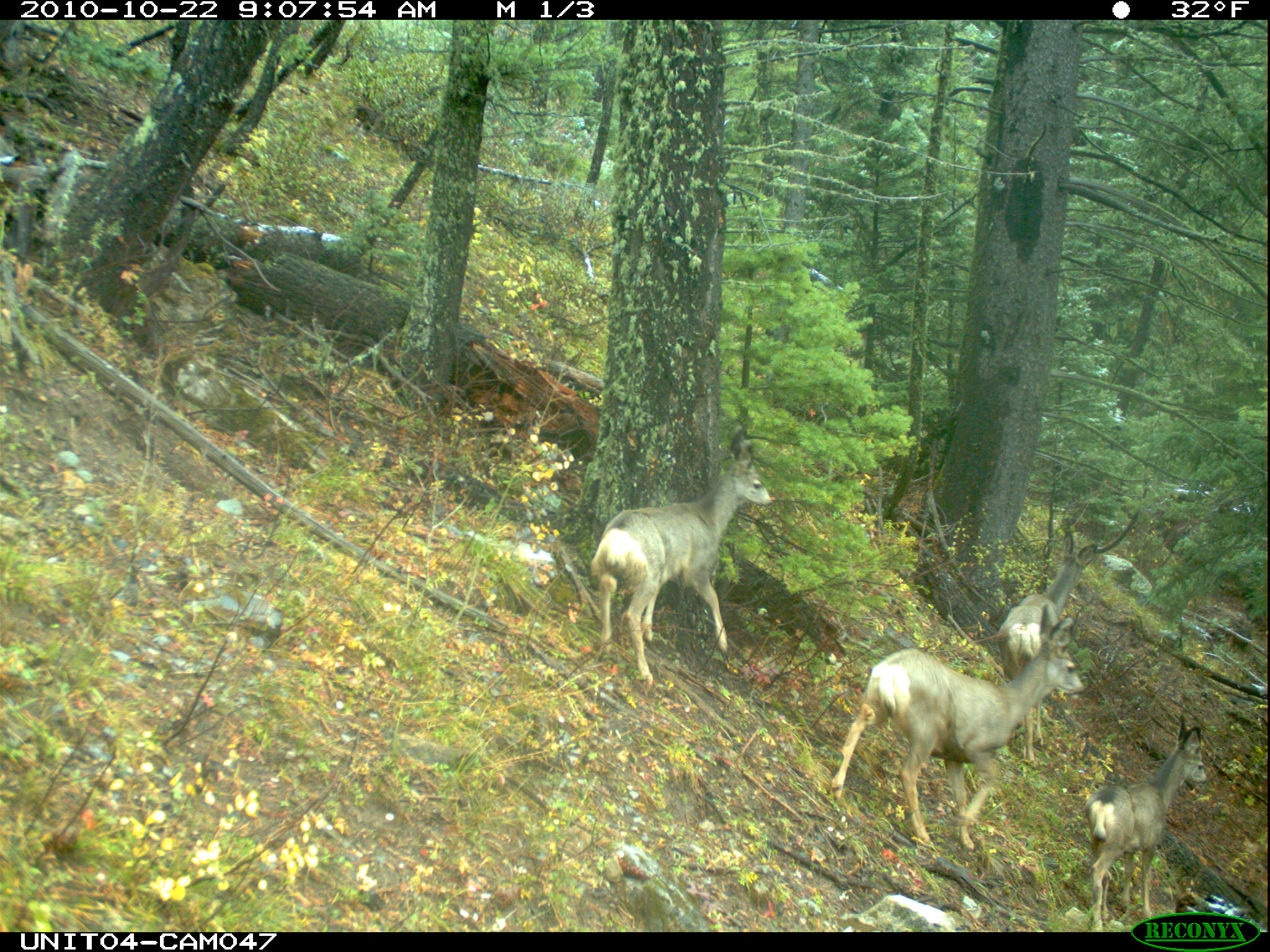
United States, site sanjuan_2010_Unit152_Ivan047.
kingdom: Animalia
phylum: Chordata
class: Mammalia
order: Artiodactyla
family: Cervidae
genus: Odocoileus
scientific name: Odocoileus hemionus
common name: mule deer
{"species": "Odocoileus hemionus (mule deer)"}